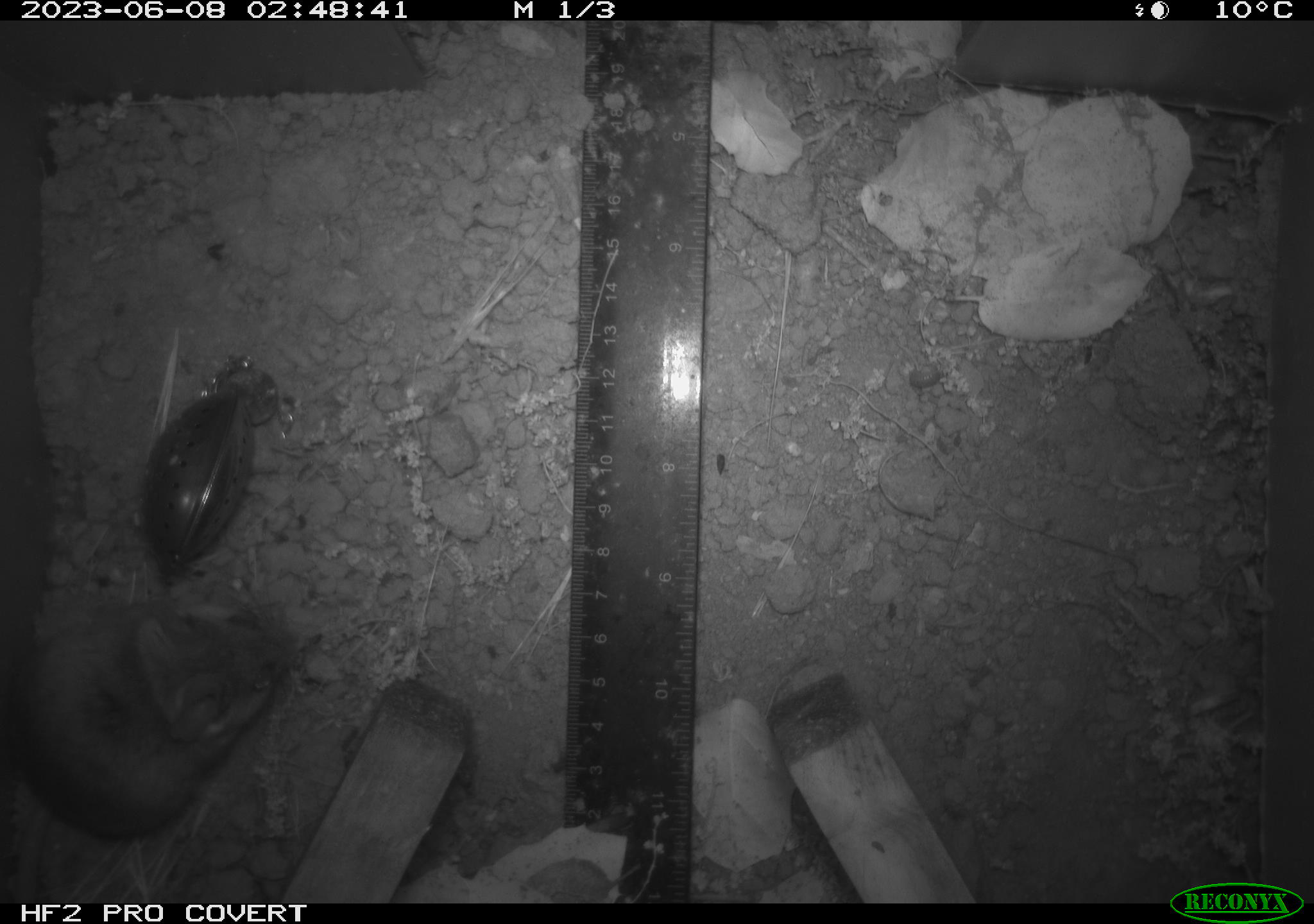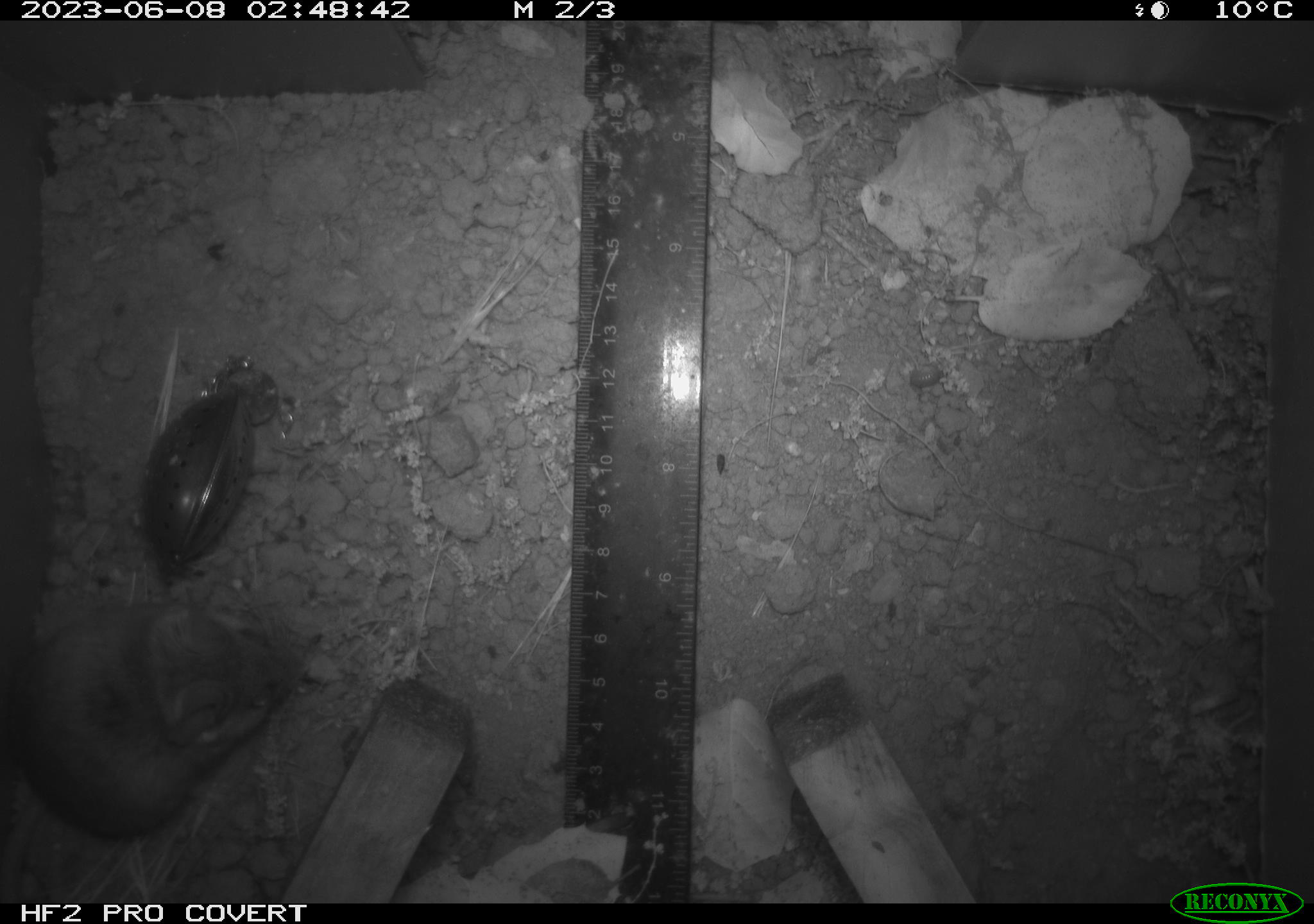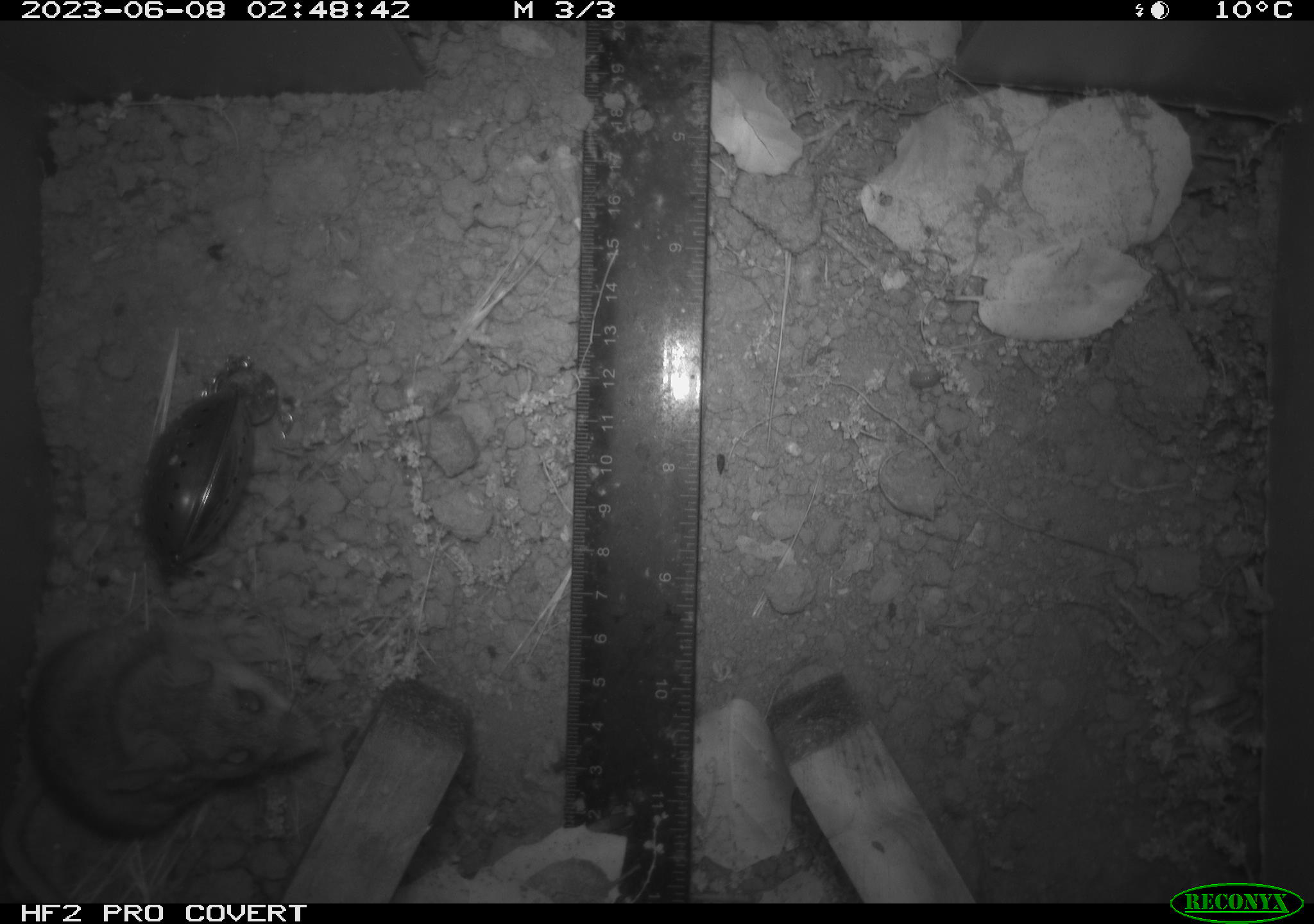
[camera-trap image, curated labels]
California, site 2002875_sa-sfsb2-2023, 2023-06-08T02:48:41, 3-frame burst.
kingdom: Animalia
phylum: Chordata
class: Mammalia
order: Rodentia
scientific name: Rodentia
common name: mouse species